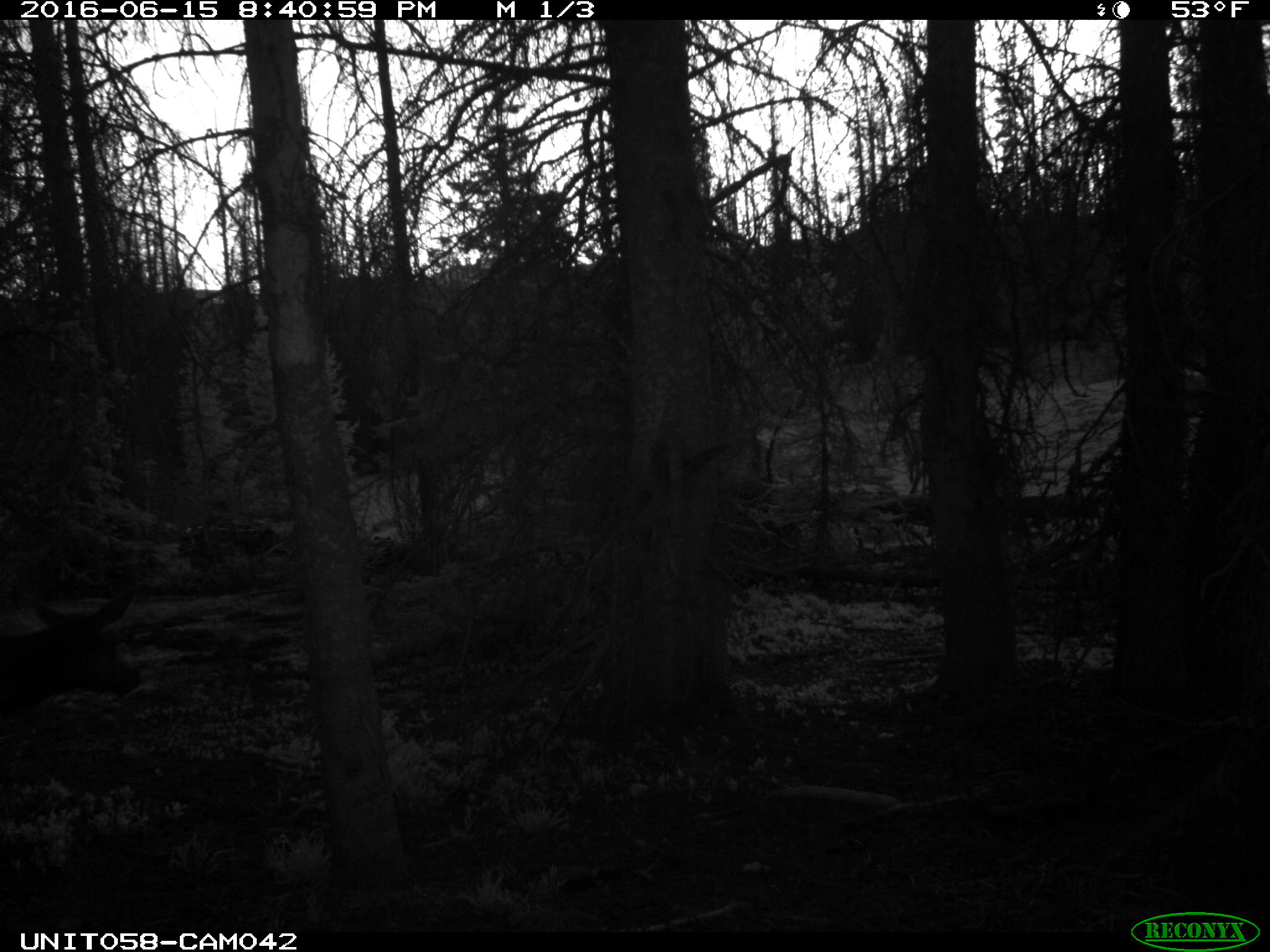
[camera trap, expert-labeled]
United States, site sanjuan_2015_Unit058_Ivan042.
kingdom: Animalia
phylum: Chordata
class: Mammalia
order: Artiodactyla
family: Cervidae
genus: Cervus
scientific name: Cervus elaphus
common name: red deer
Cervus elaphus (red deer).